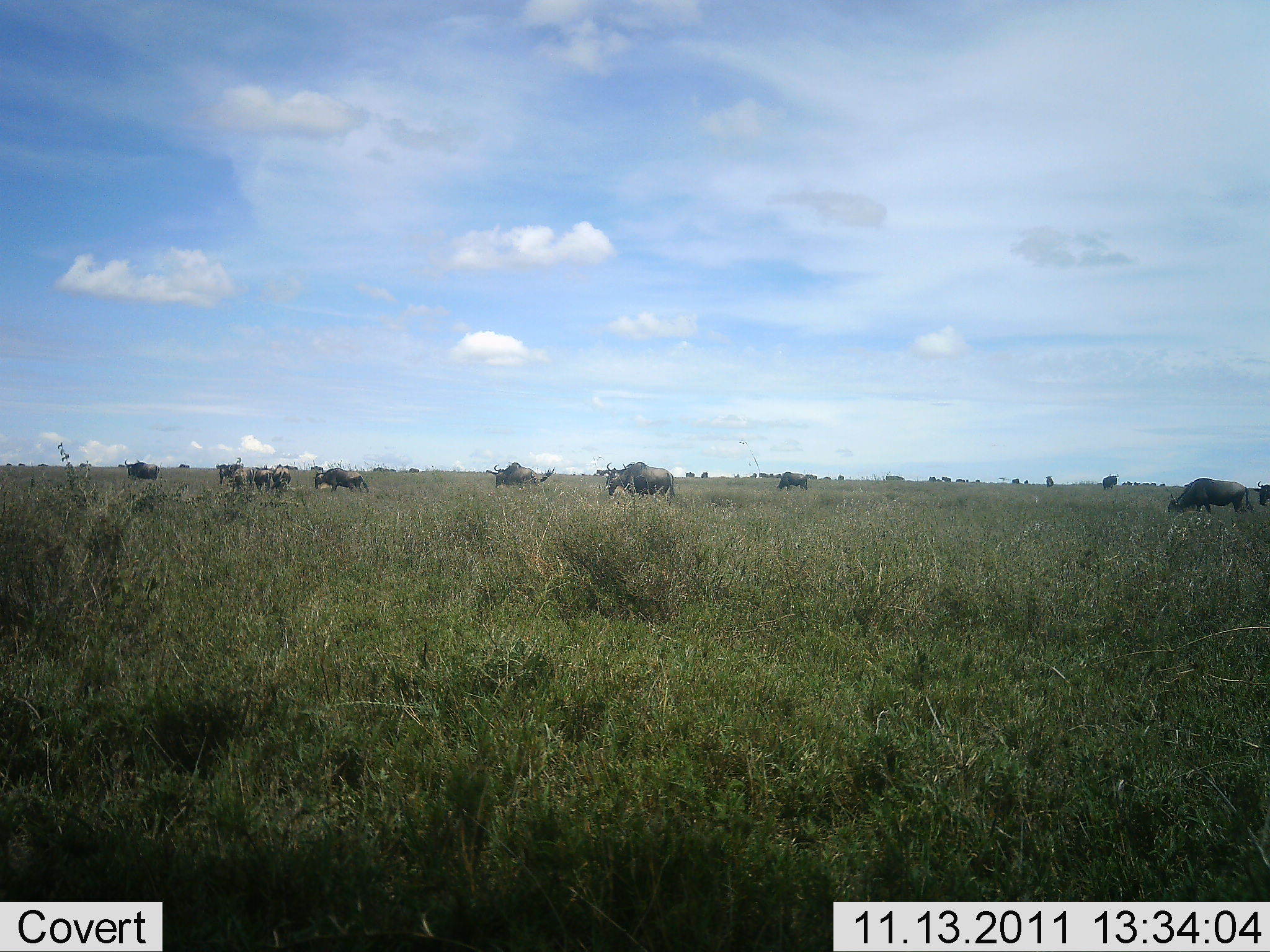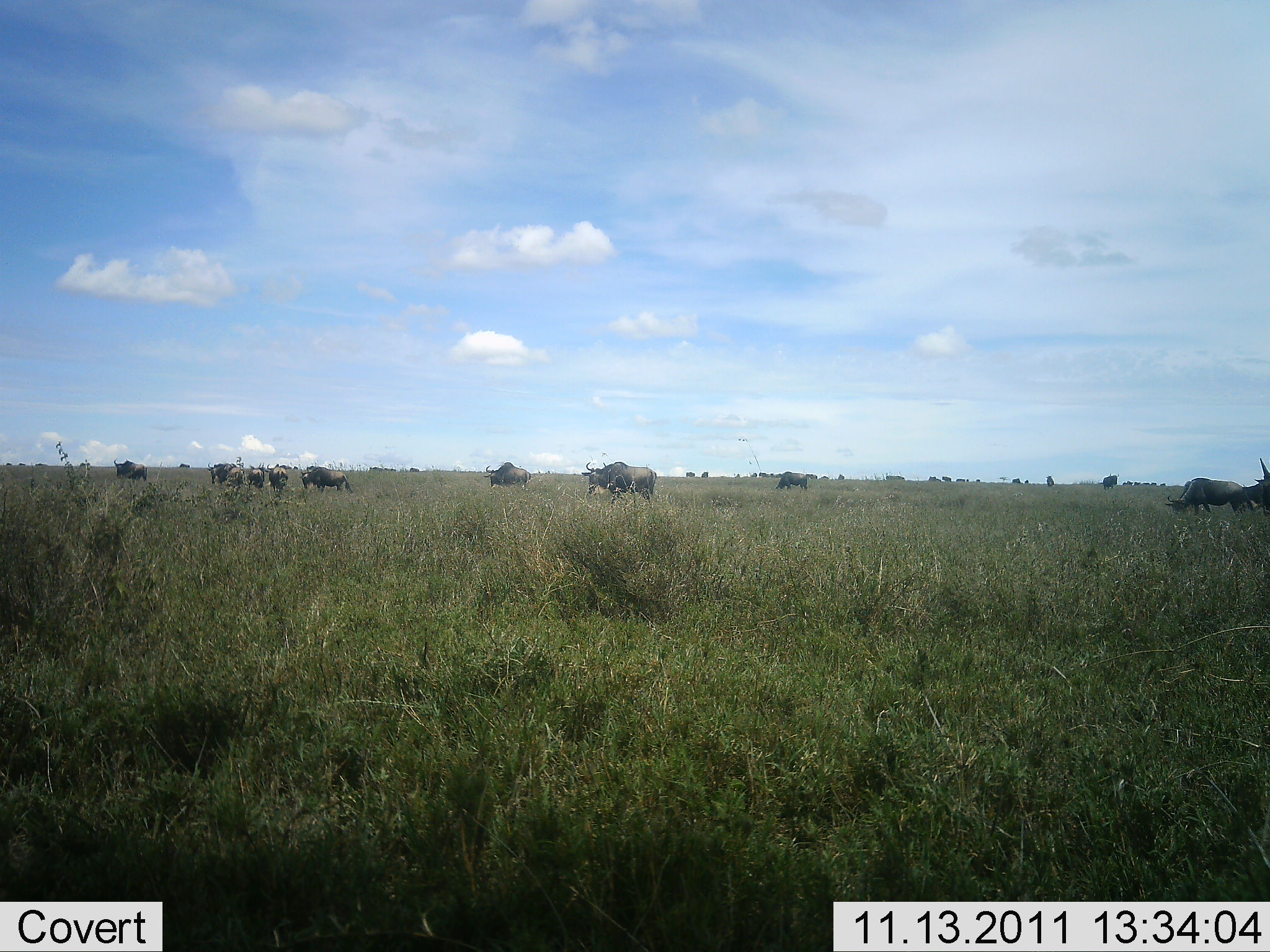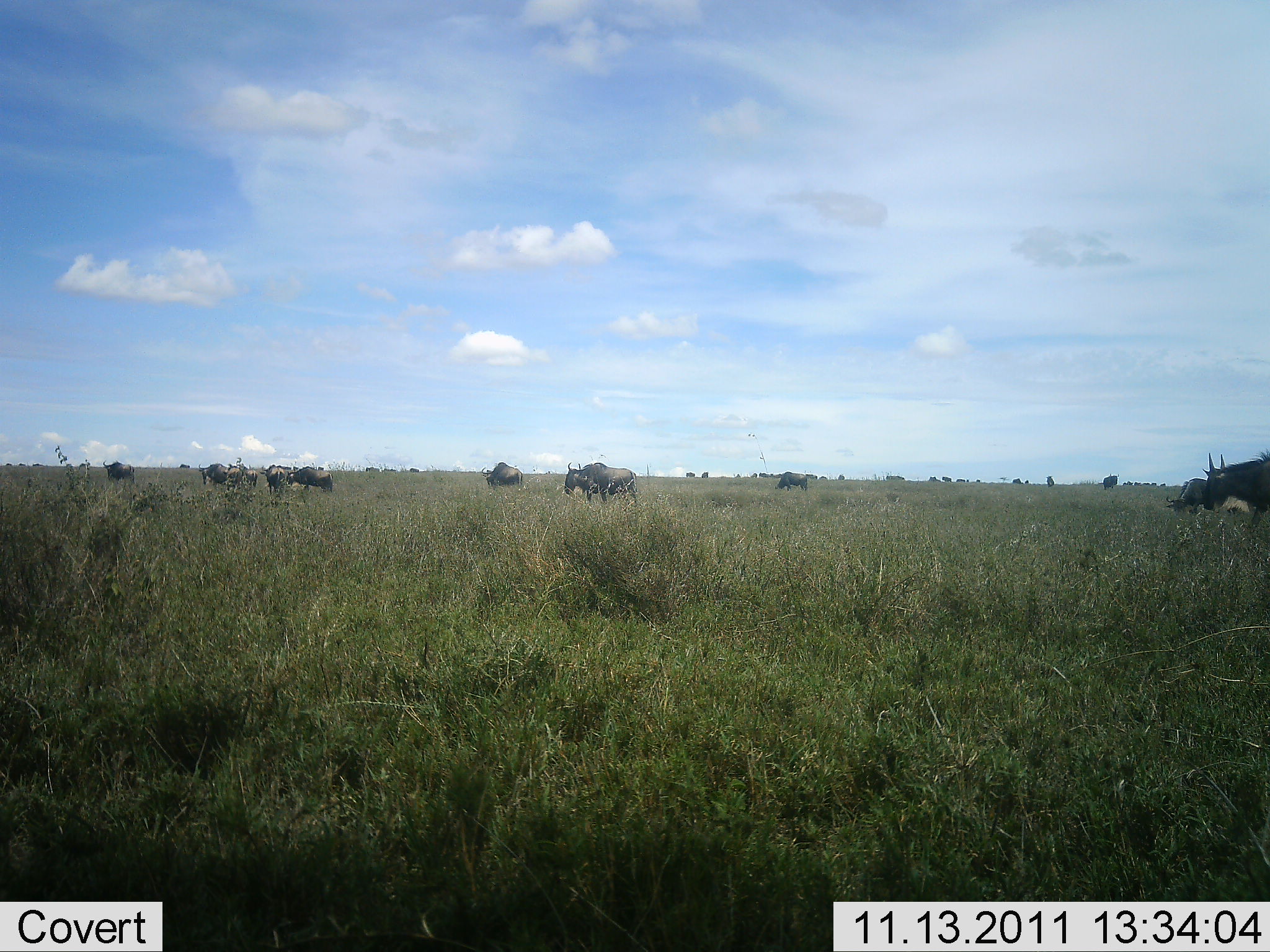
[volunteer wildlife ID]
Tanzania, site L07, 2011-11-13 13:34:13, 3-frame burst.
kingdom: Animalia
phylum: Chordata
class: Mammalia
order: Artiodactyla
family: Bovidae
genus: Connochaetes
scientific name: Connochaetes taurinus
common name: blue wildebeest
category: wildebeest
Wildebeest (blue wildebeest) (Connochaetes taurinus), count 11-50. Behavior (volunteer vote fractions): standing 17%, resting 0%, moving 92%, interacting 8%. Young present (vote fraction): 0%. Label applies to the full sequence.